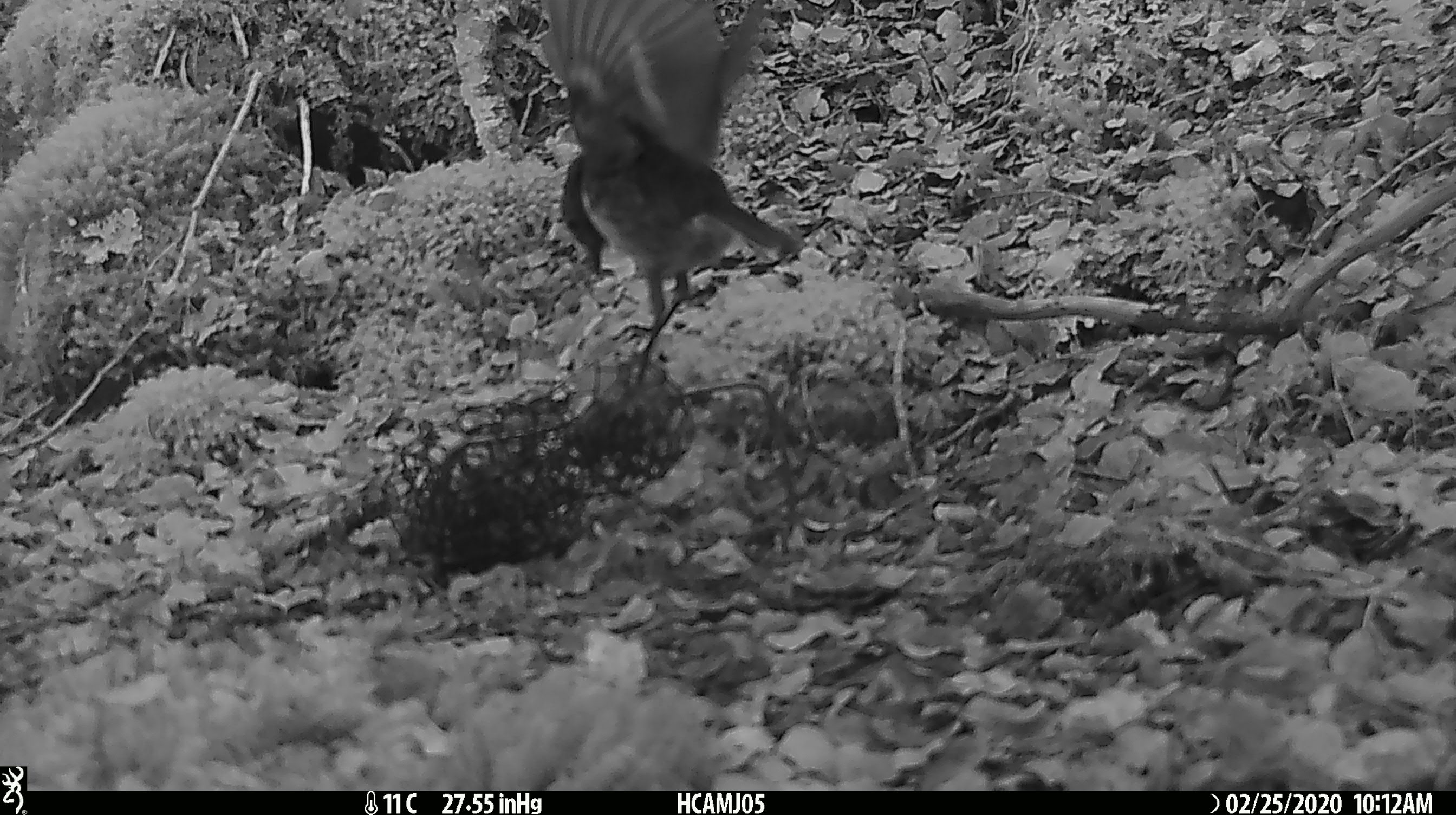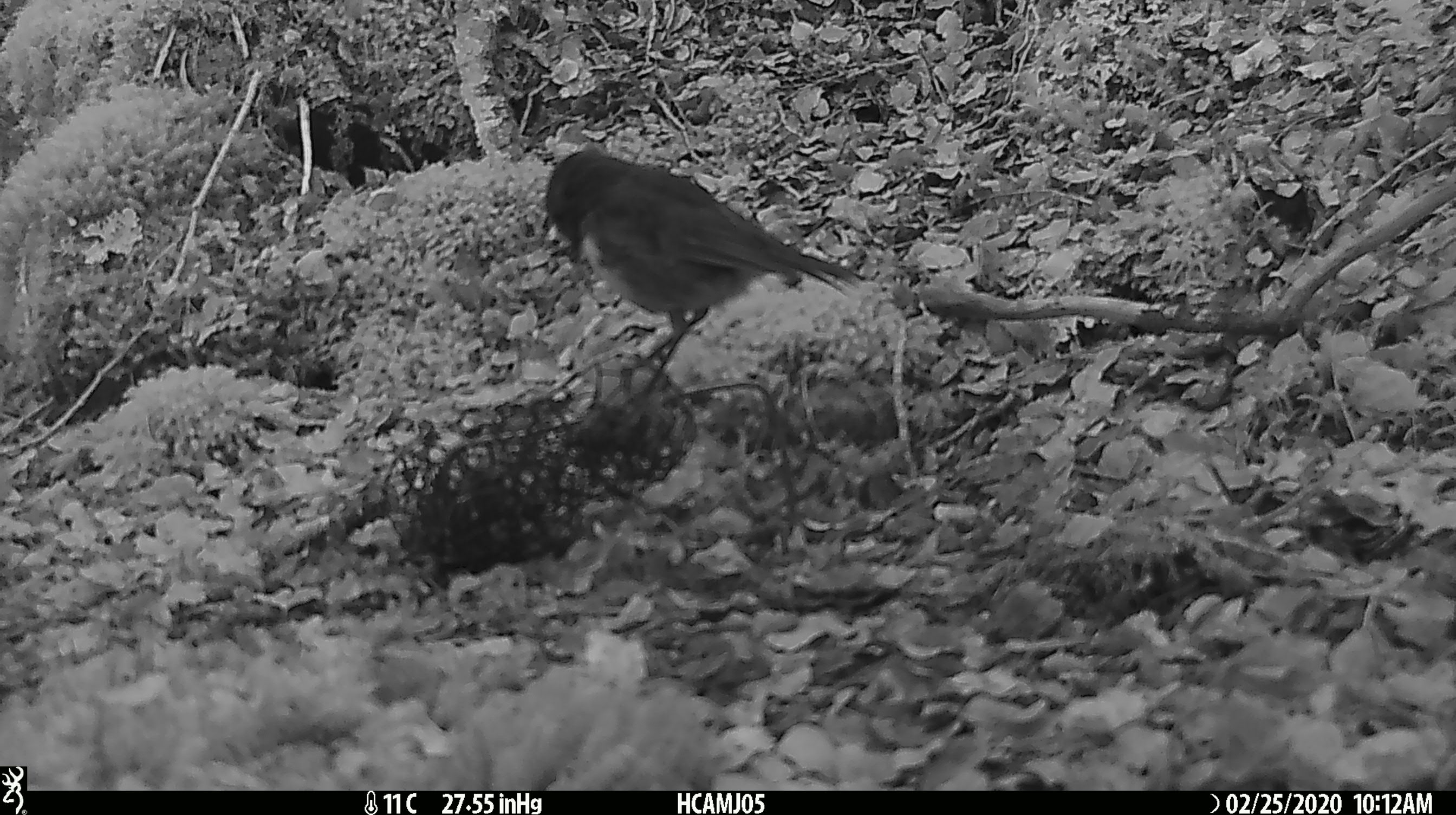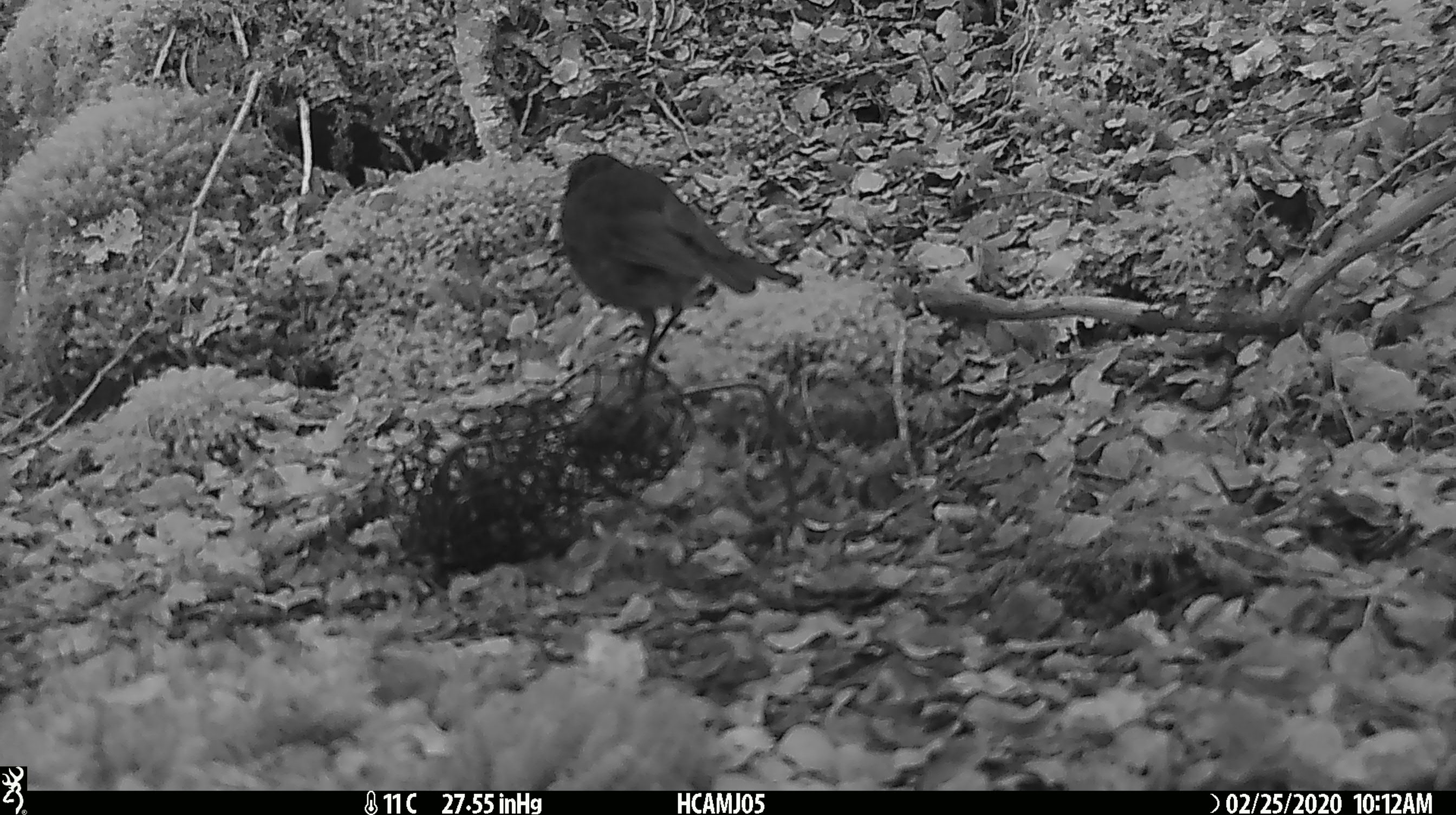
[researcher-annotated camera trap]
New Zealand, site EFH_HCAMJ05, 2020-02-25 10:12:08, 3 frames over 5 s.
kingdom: Animalia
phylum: Chordata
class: Aves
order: Passeriformes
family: Petroicidae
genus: Petroica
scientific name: Petroica australis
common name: new zealand robin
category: robin